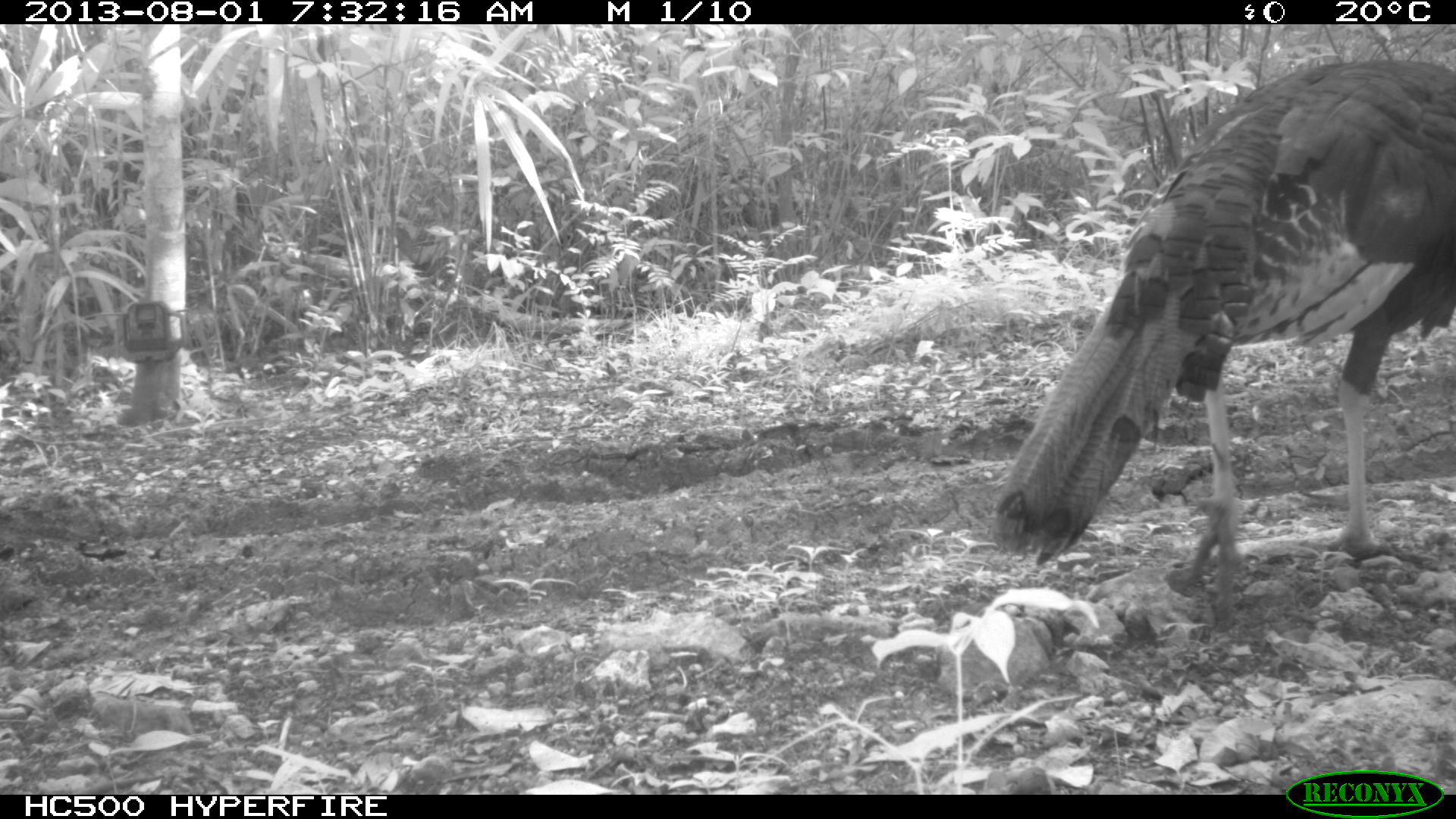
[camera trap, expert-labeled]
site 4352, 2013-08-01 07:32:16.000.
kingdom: Animalia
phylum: Chordata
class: Aves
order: Galliformes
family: Phasianidae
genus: Meleagris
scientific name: Meleagris ocellata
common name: ocellated turkey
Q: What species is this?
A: Meleagris ocellata (ocellated turkey).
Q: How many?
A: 1.